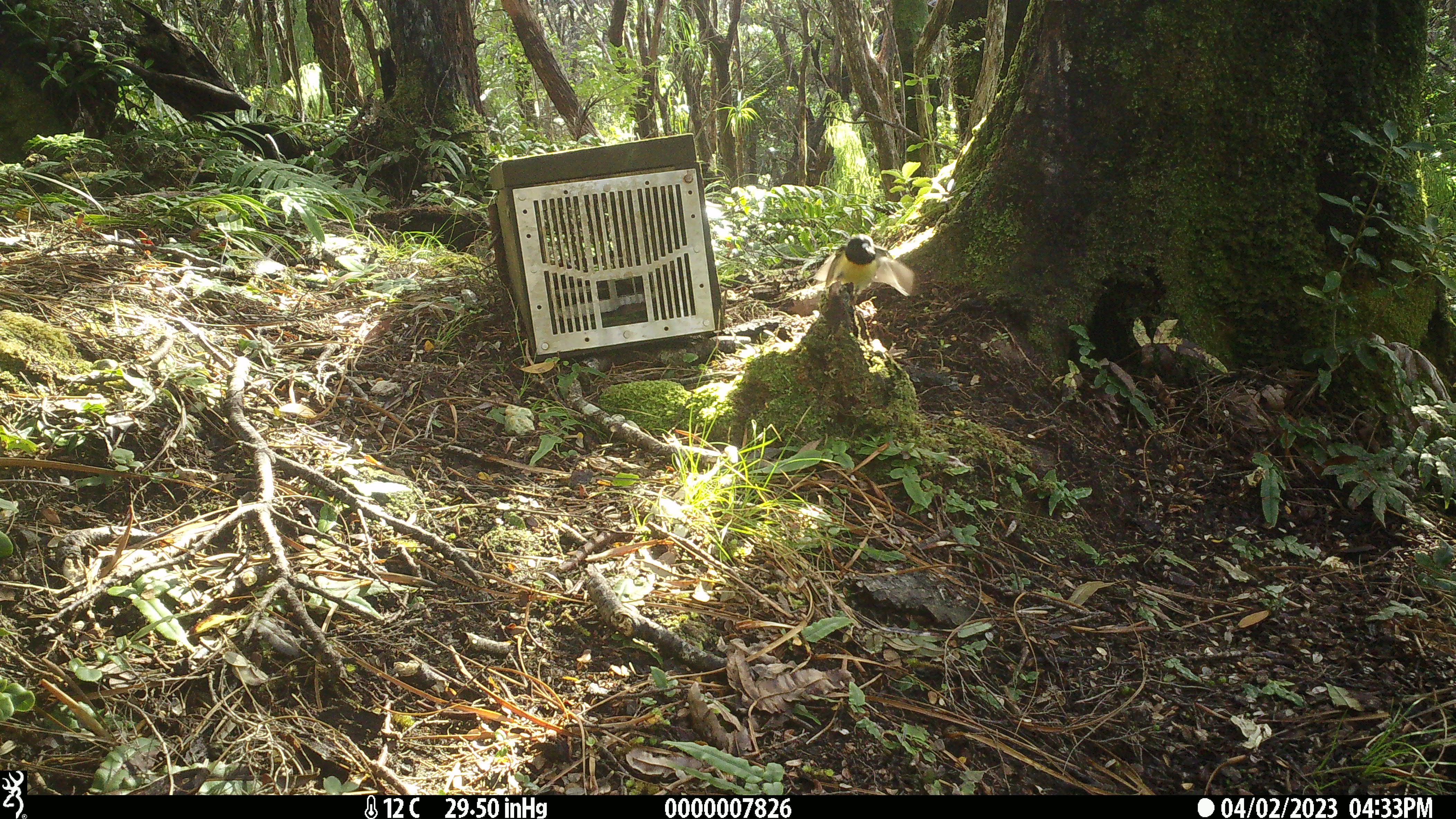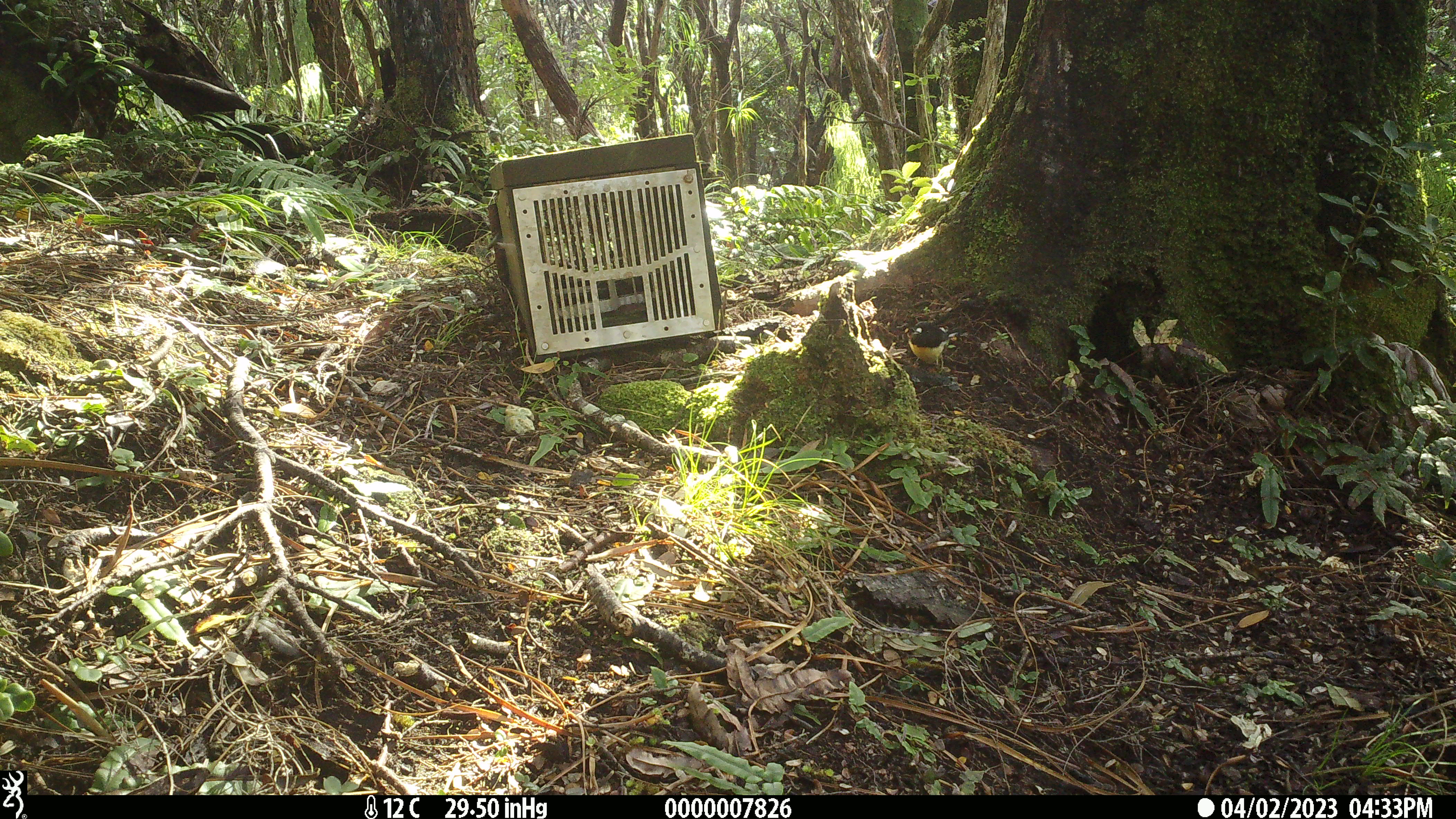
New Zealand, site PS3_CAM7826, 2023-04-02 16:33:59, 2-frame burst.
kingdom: Animalia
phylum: Chordata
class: Aves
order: Passeriformes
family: Petroicidae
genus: Petroica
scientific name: Petroica macrocephala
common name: tomtit